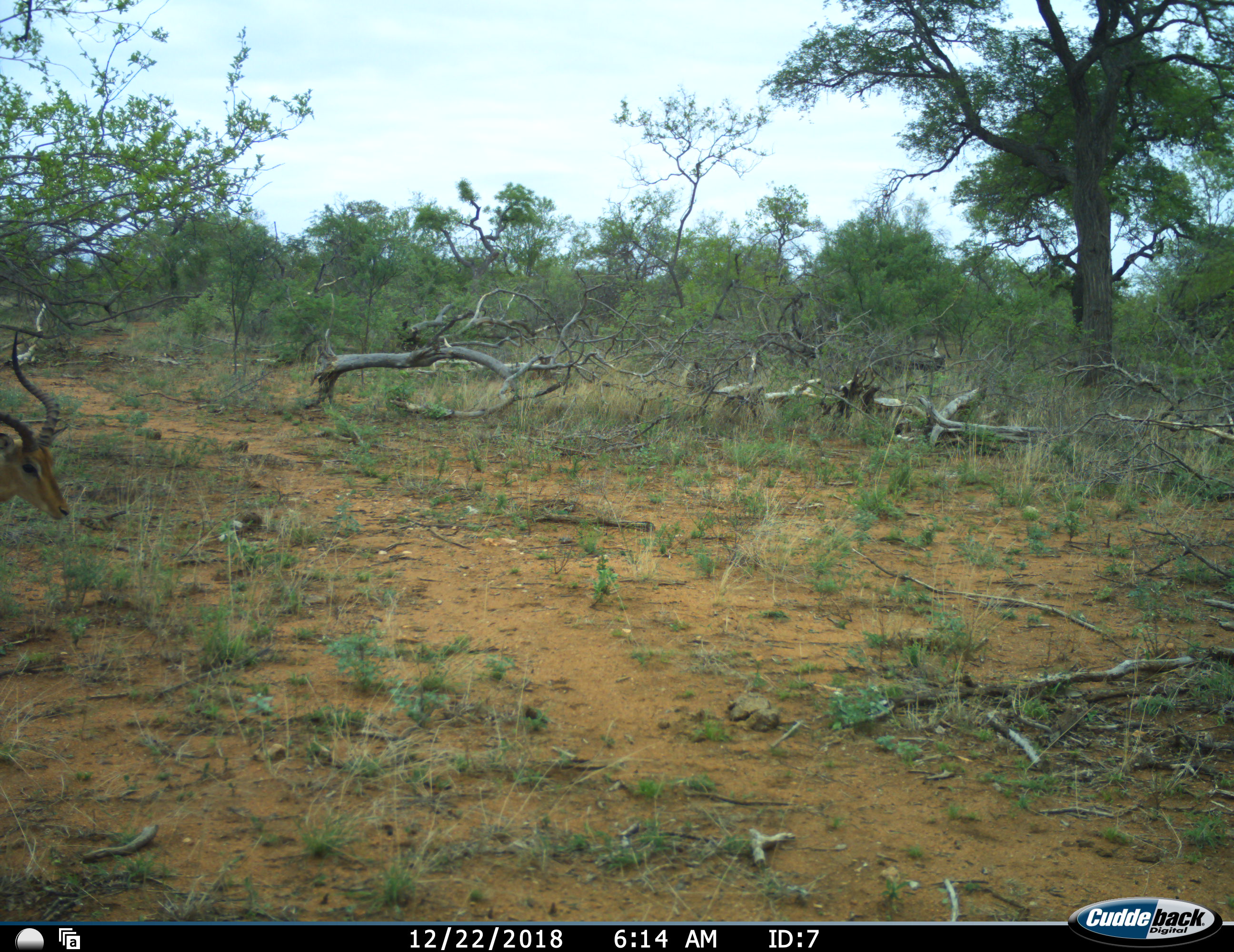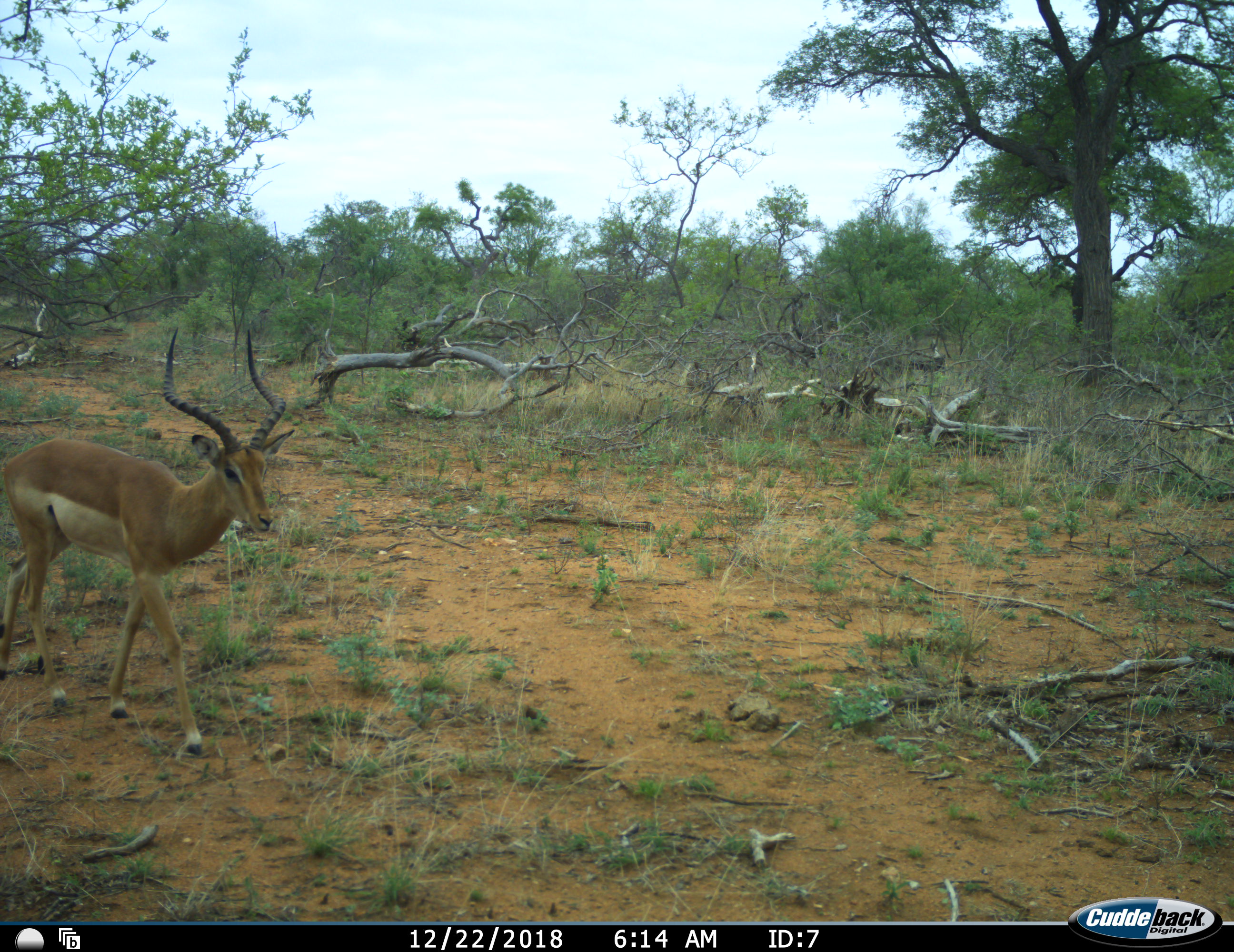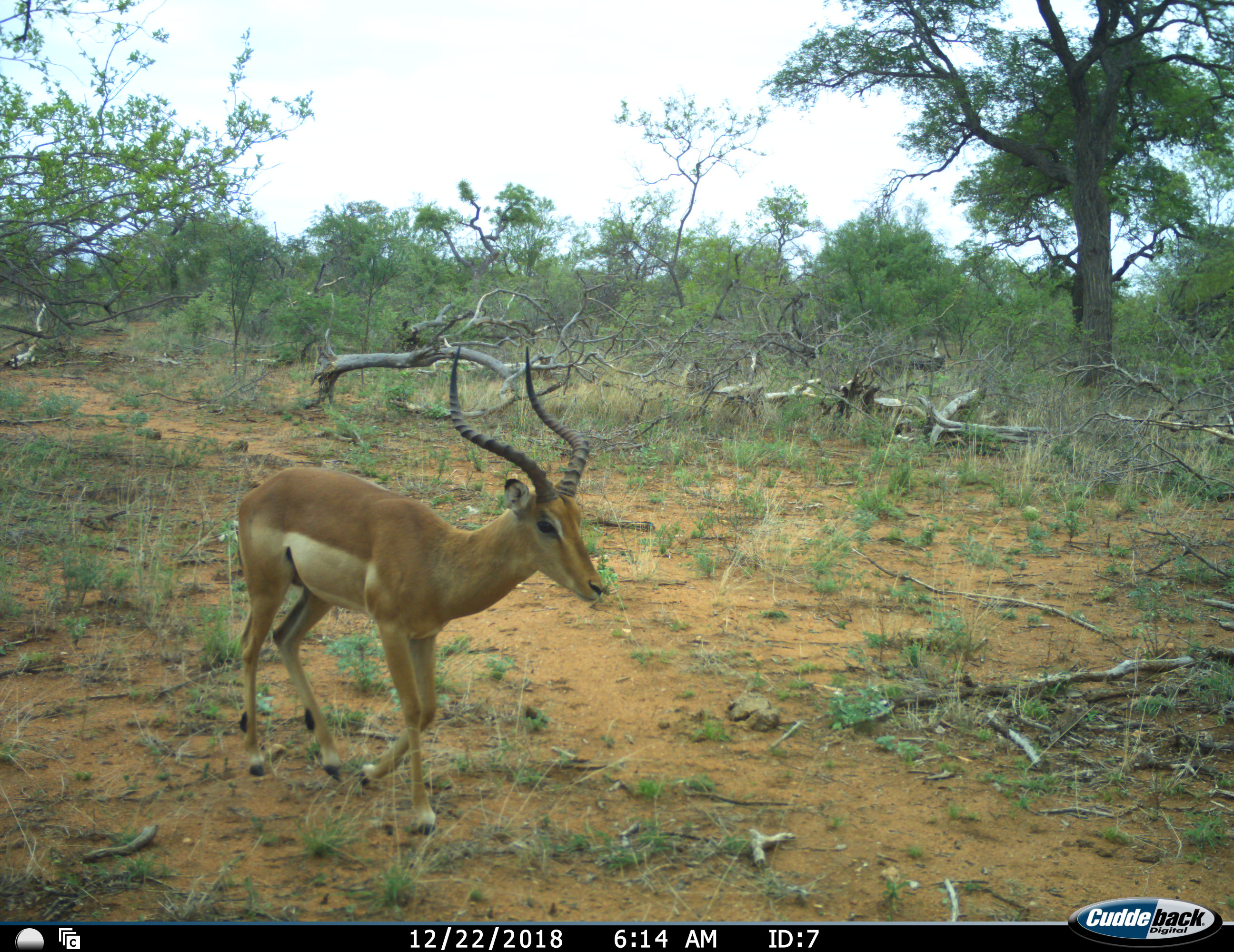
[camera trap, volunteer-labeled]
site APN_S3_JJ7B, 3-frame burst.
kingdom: Animalia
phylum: Chordata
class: Mammalia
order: Artiodactyla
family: Bovidae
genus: Aepyceros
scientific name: Aepyceros melampus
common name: impala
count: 1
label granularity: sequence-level